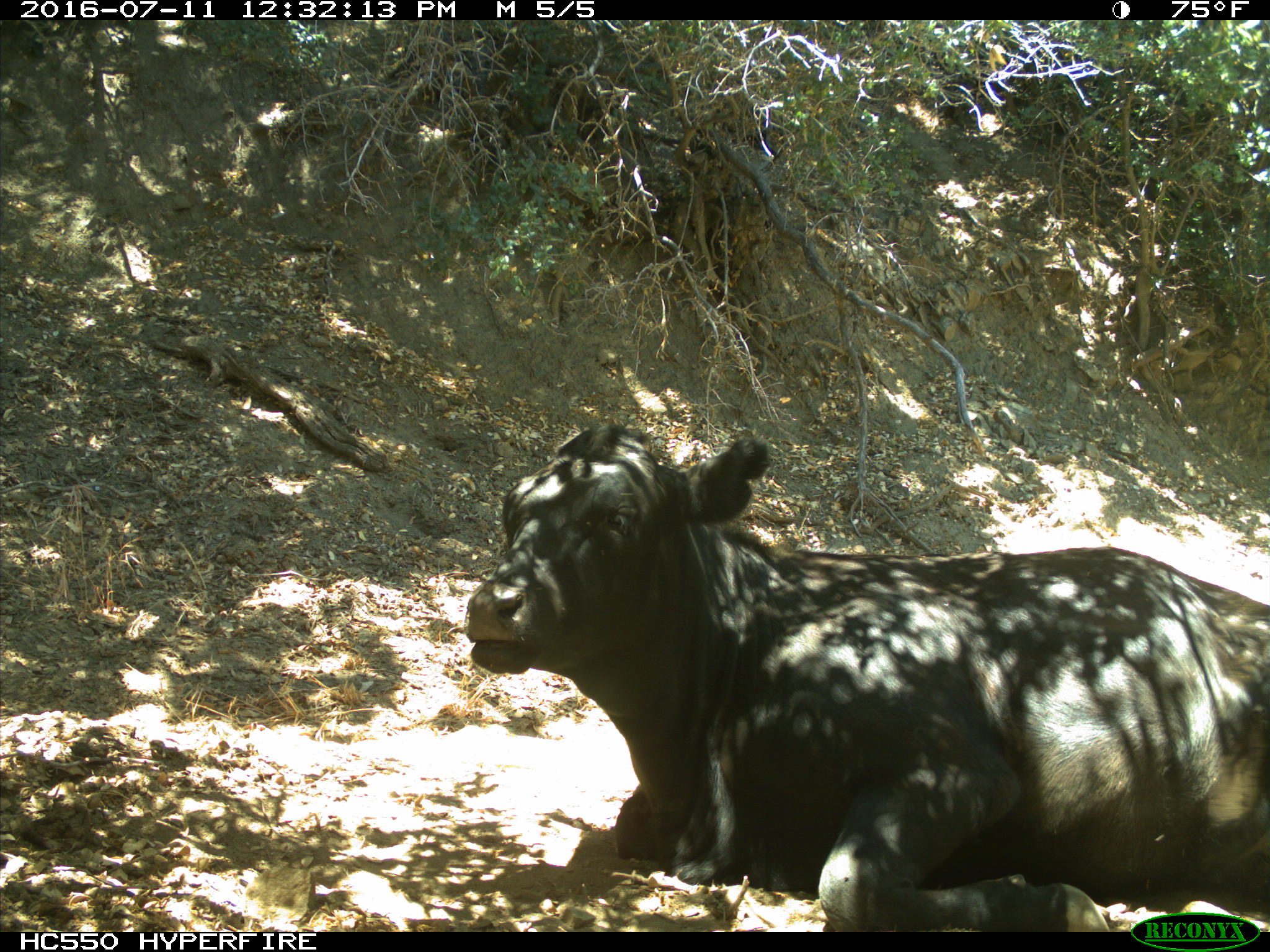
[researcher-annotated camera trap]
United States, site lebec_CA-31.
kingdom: Animalia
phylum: Chordata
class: Mammalia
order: Artiodactyla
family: Bovidae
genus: Bos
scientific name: Bos taurus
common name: domestic cow